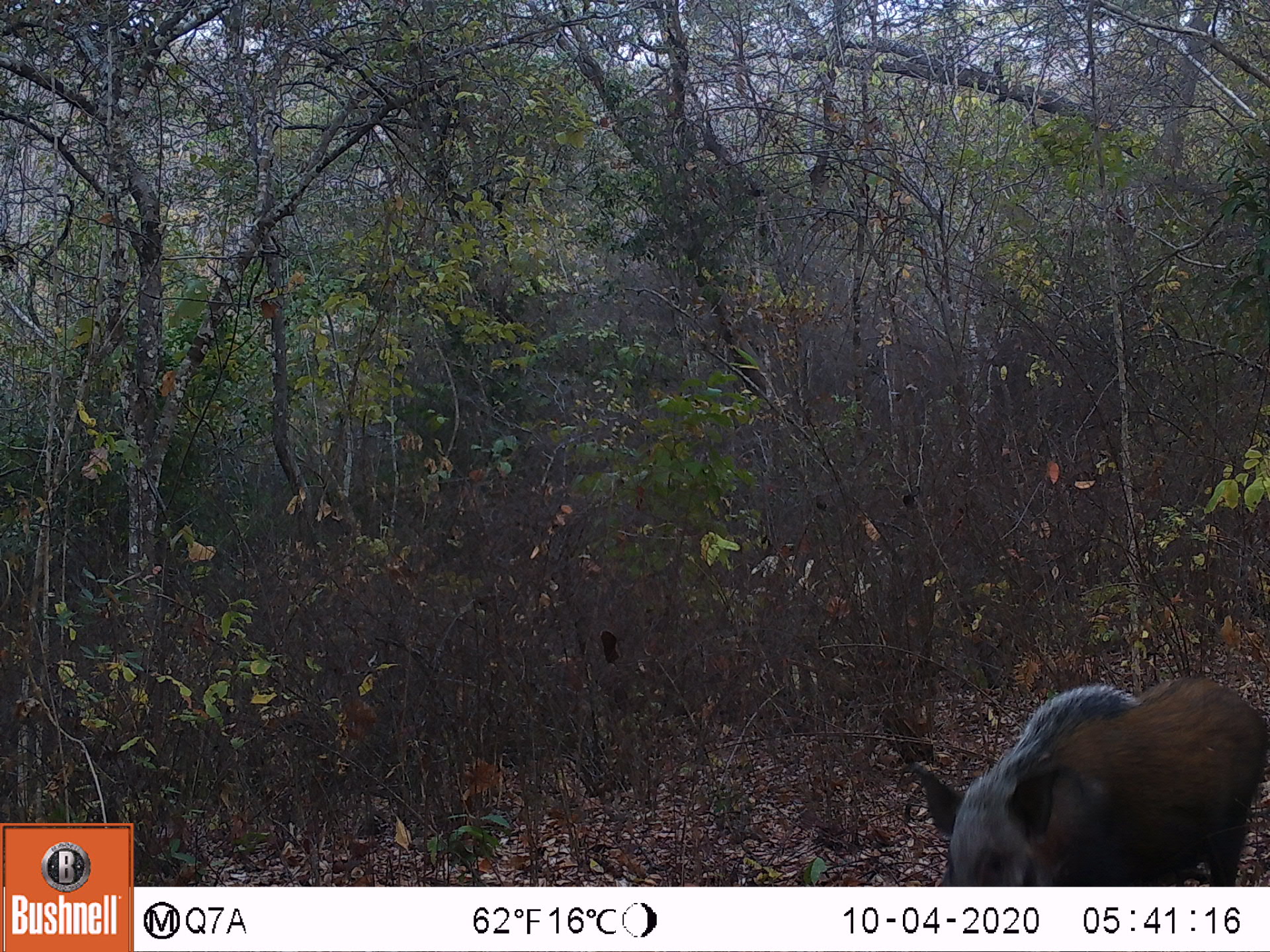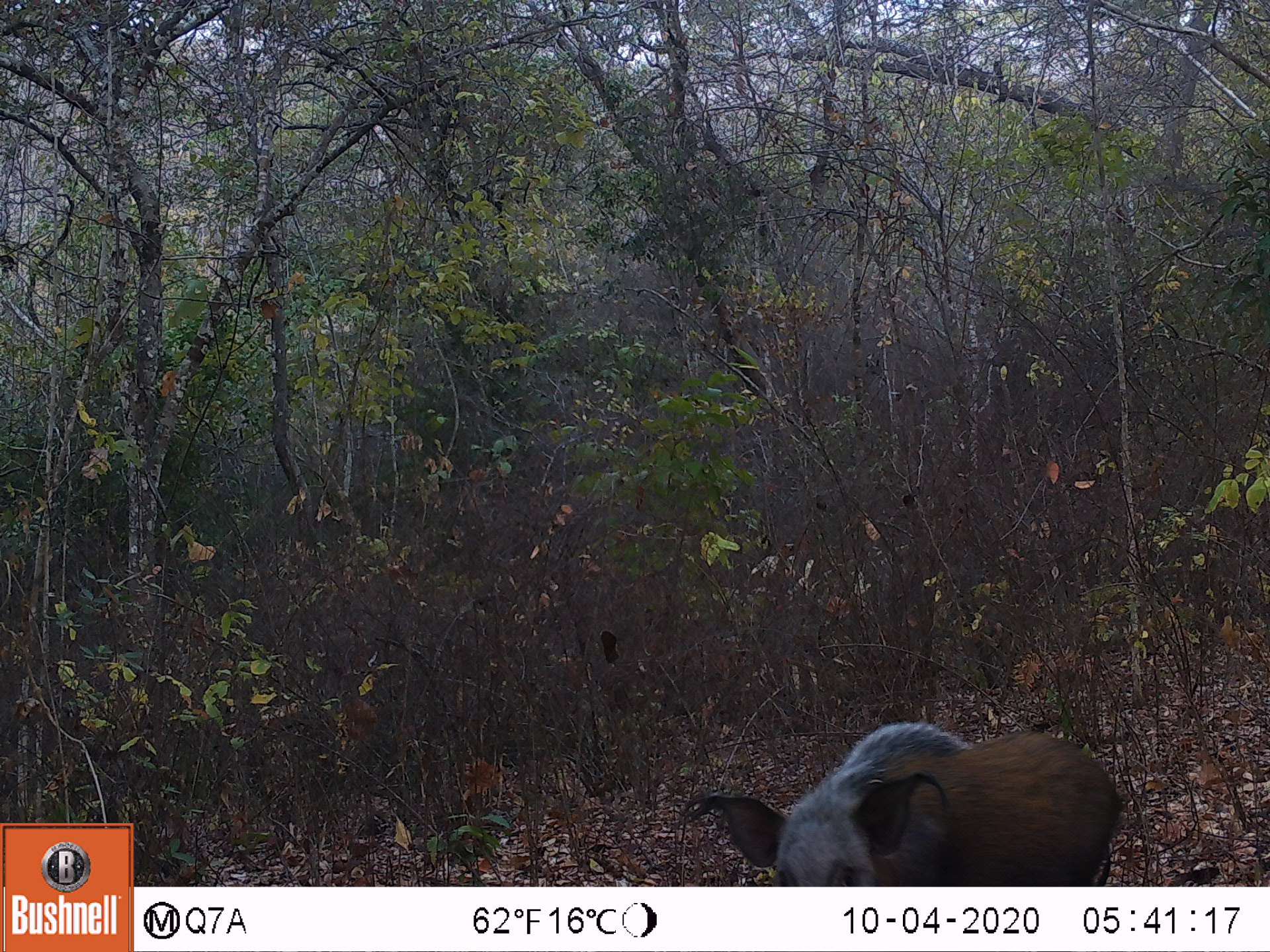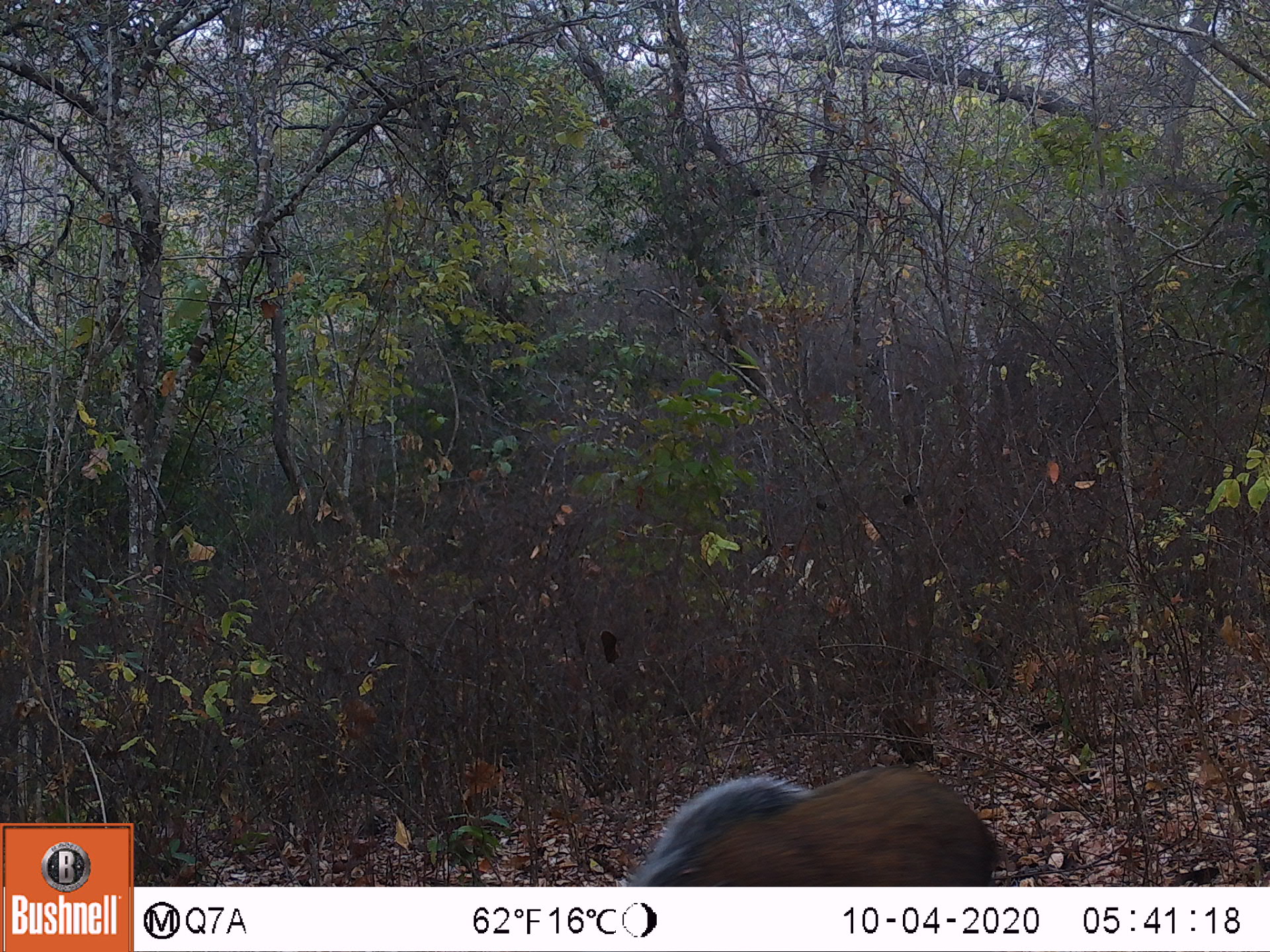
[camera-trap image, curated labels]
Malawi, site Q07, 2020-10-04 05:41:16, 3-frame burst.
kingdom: Animalia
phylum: Chordata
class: Mammalia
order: Artiodactyla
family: Suidae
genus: Potamochoerus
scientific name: Potamochoerus larvatus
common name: bushpig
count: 1